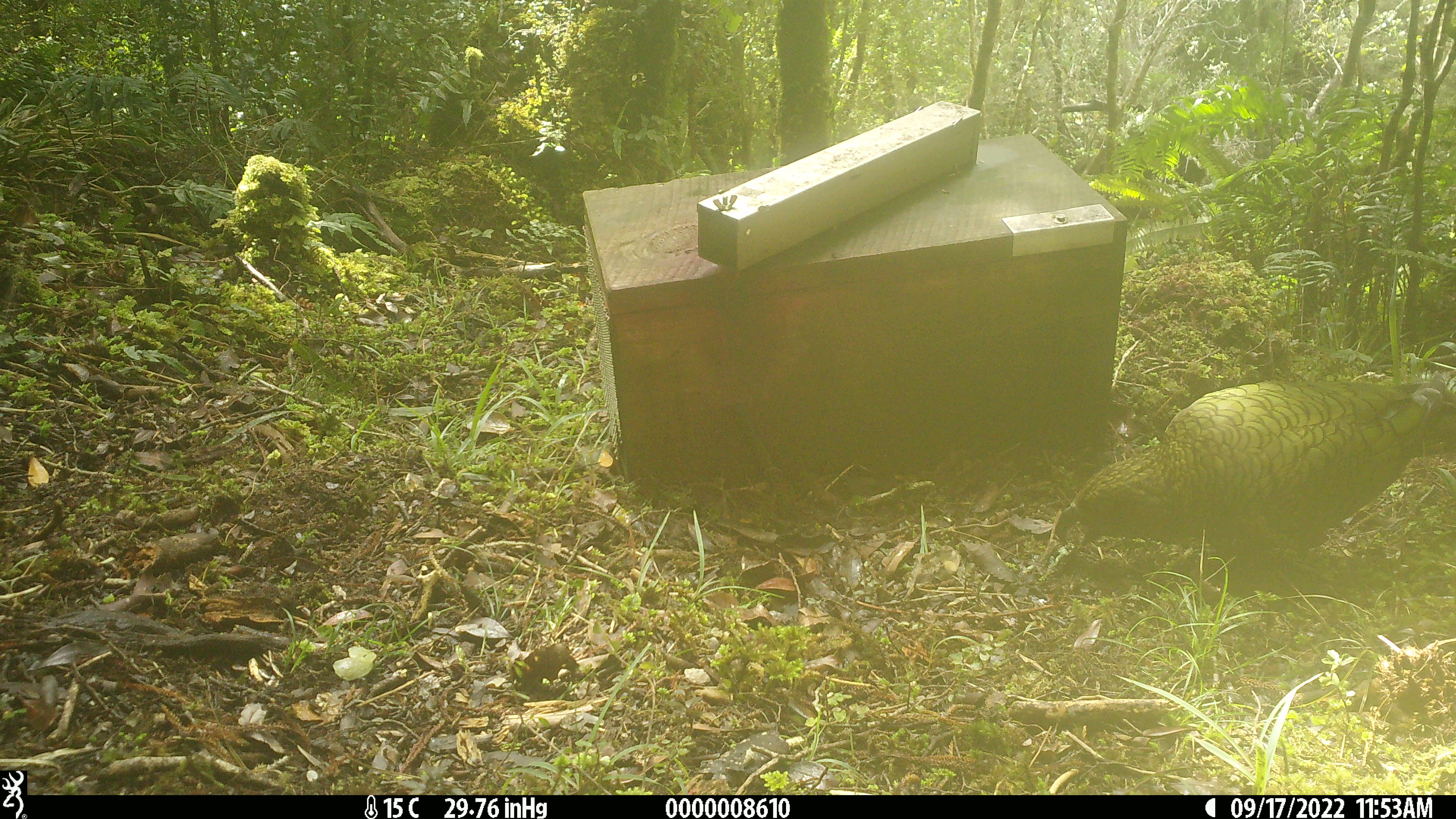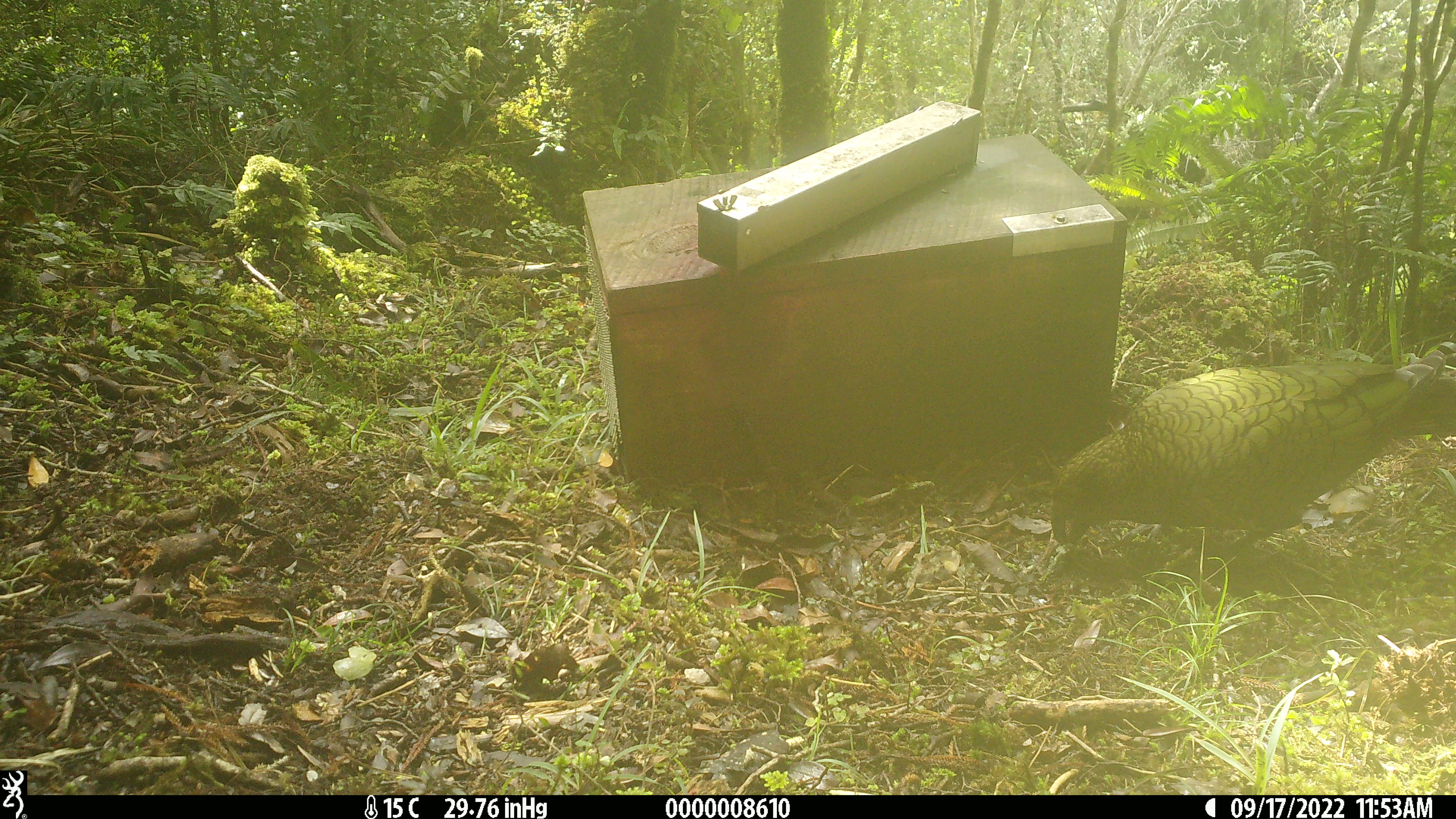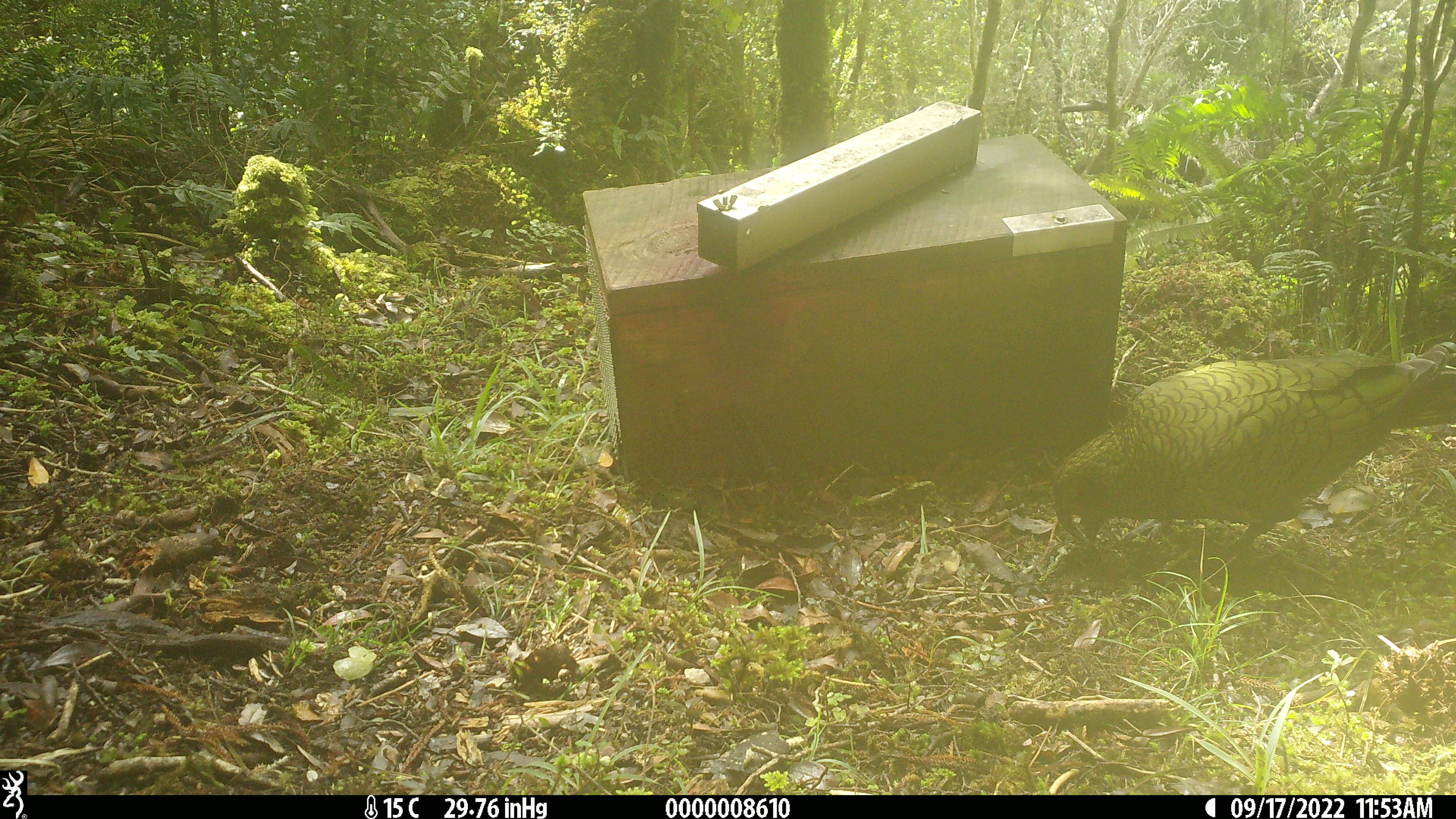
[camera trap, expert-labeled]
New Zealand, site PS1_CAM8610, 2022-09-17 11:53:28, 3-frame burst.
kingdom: Animalia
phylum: Chordata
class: Aves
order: Psittaciformes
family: Strigopidae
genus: Nestor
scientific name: Nestor notabilis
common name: kea